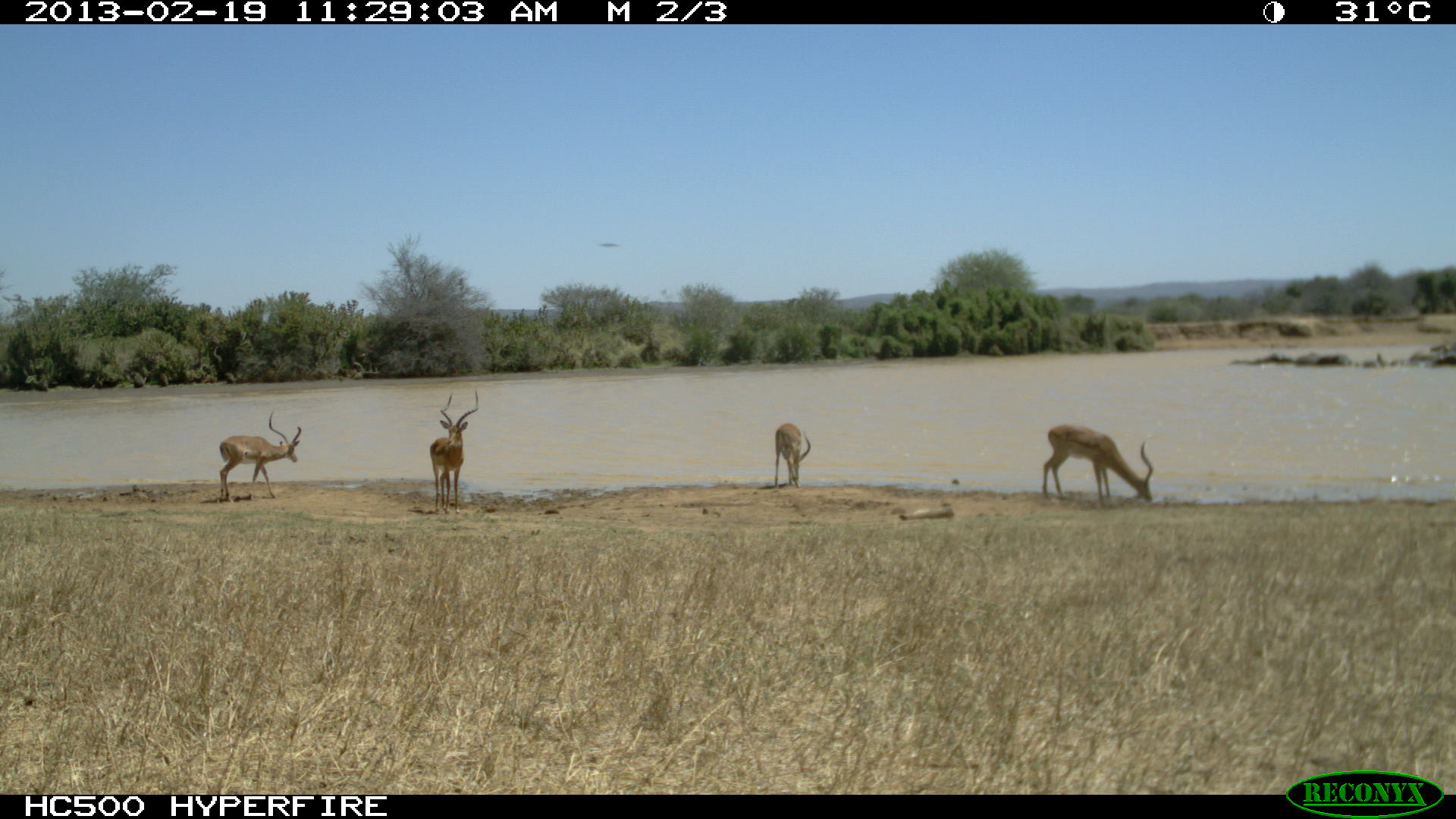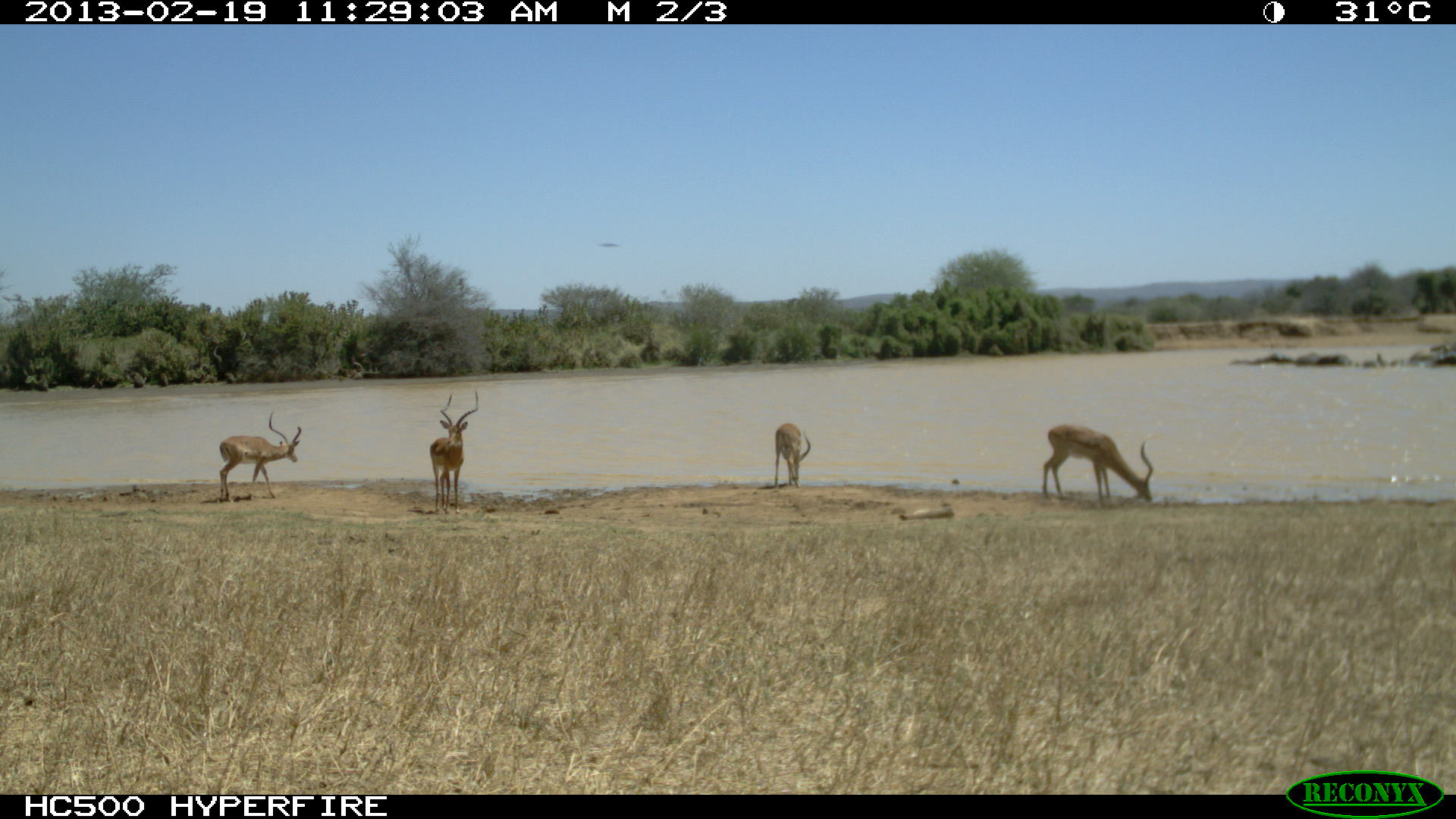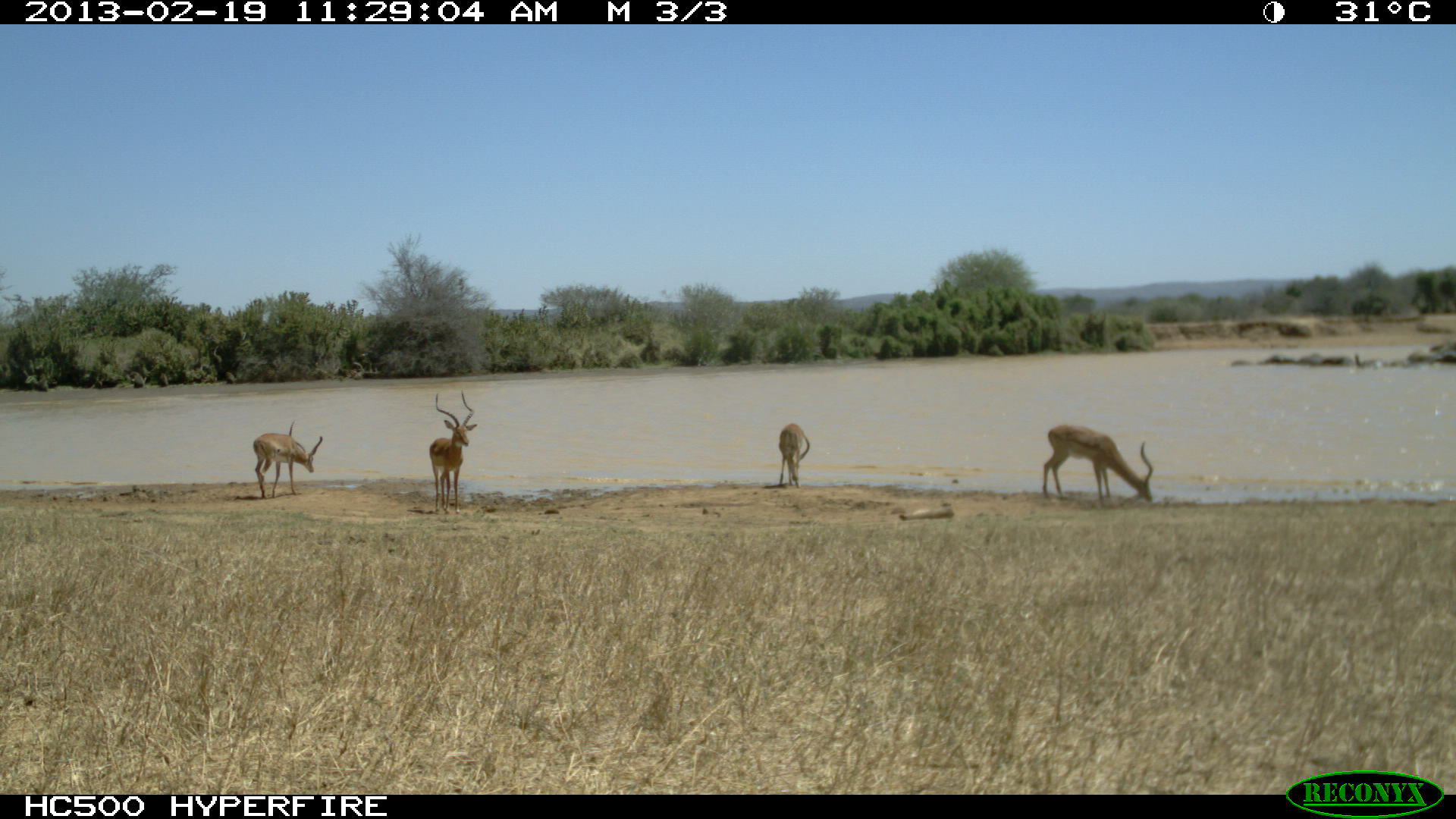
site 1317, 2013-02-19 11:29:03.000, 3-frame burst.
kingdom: Animalia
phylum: Chordata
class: Mammalia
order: Artiodactyla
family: Bovidae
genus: Aepyceros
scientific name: Aepyceros melampus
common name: impala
Aepyceros melampus (impala), count 4.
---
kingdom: Animalia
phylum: Chordata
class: Mammalia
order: Proboscidea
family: Elephantidae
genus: Loxodonta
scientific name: Loxodonta africana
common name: african bush elephant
Loxodonta africana (african bush elephant), count 4.